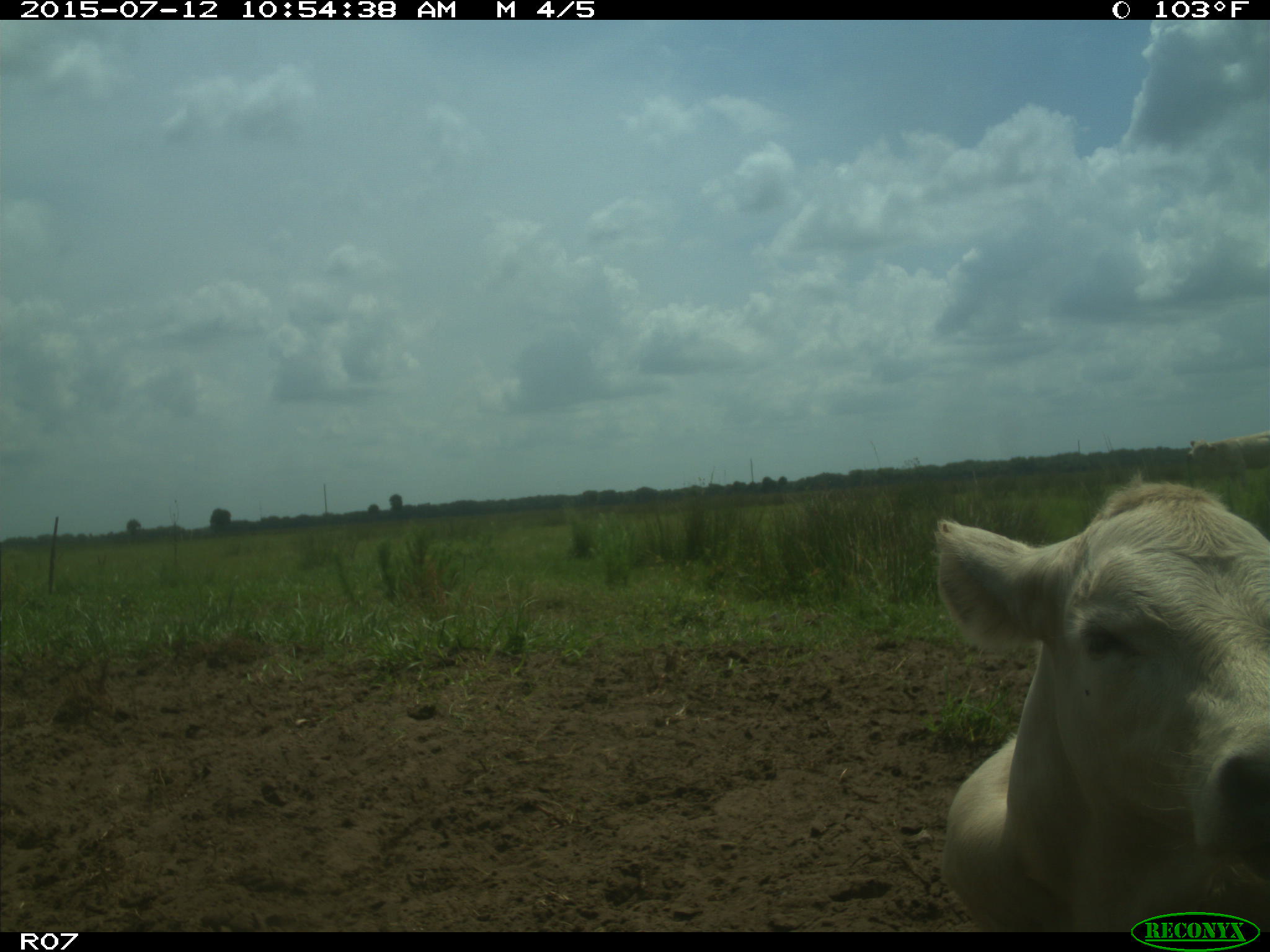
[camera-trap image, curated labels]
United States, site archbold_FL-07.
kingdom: Animalia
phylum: Chordata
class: Mammalia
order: Artiodactyla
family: Bovidae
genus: Bos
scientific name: Bos taurus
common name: domestic cow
Bos taurus (domestic cow).